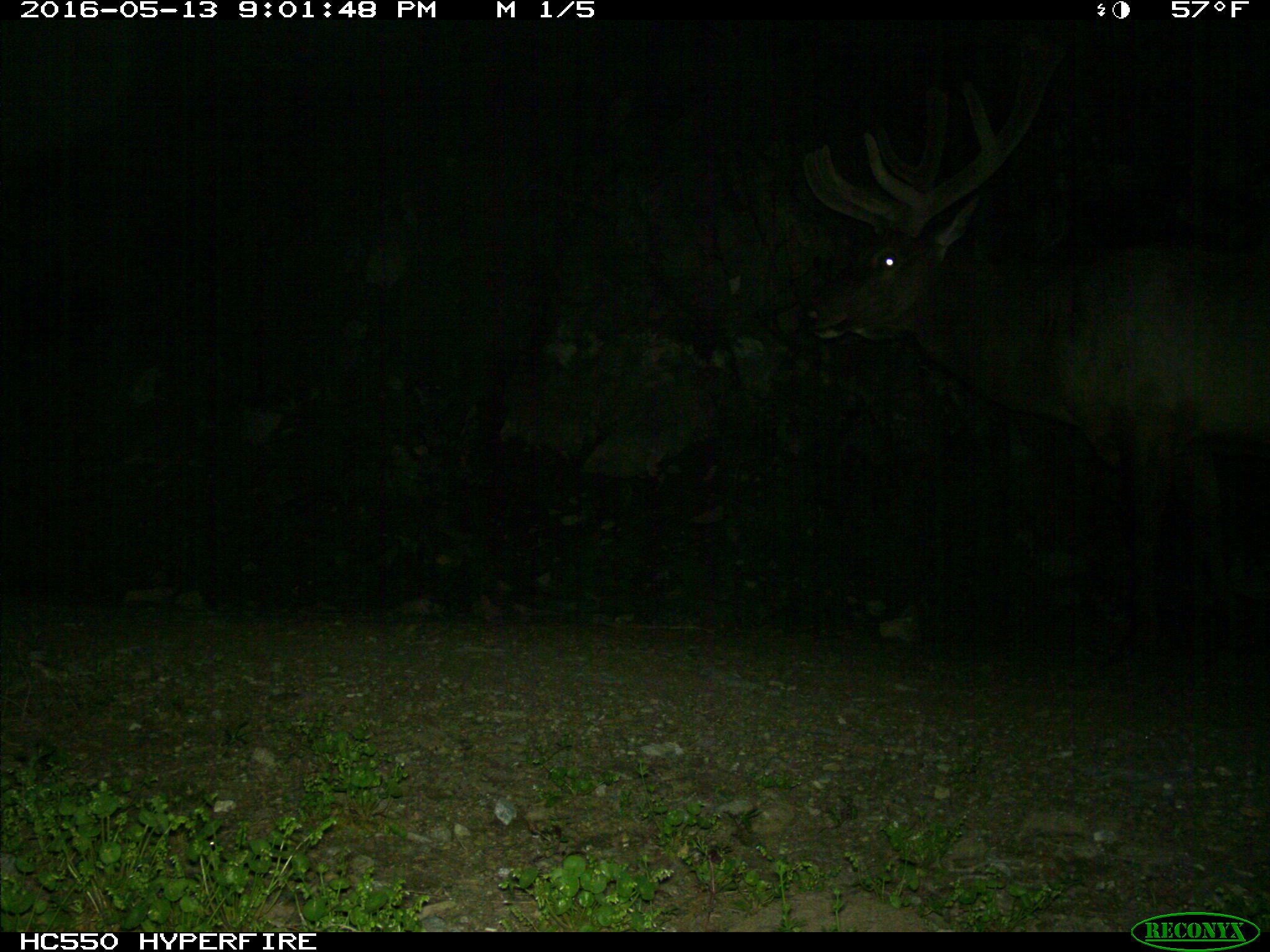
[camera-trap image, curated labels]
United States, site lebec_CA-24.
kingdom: Animalia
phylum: Chordata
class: Mammalia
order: Artiodactyla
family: Cervidae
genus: Cervus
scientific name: Cervus canadensis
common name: elk